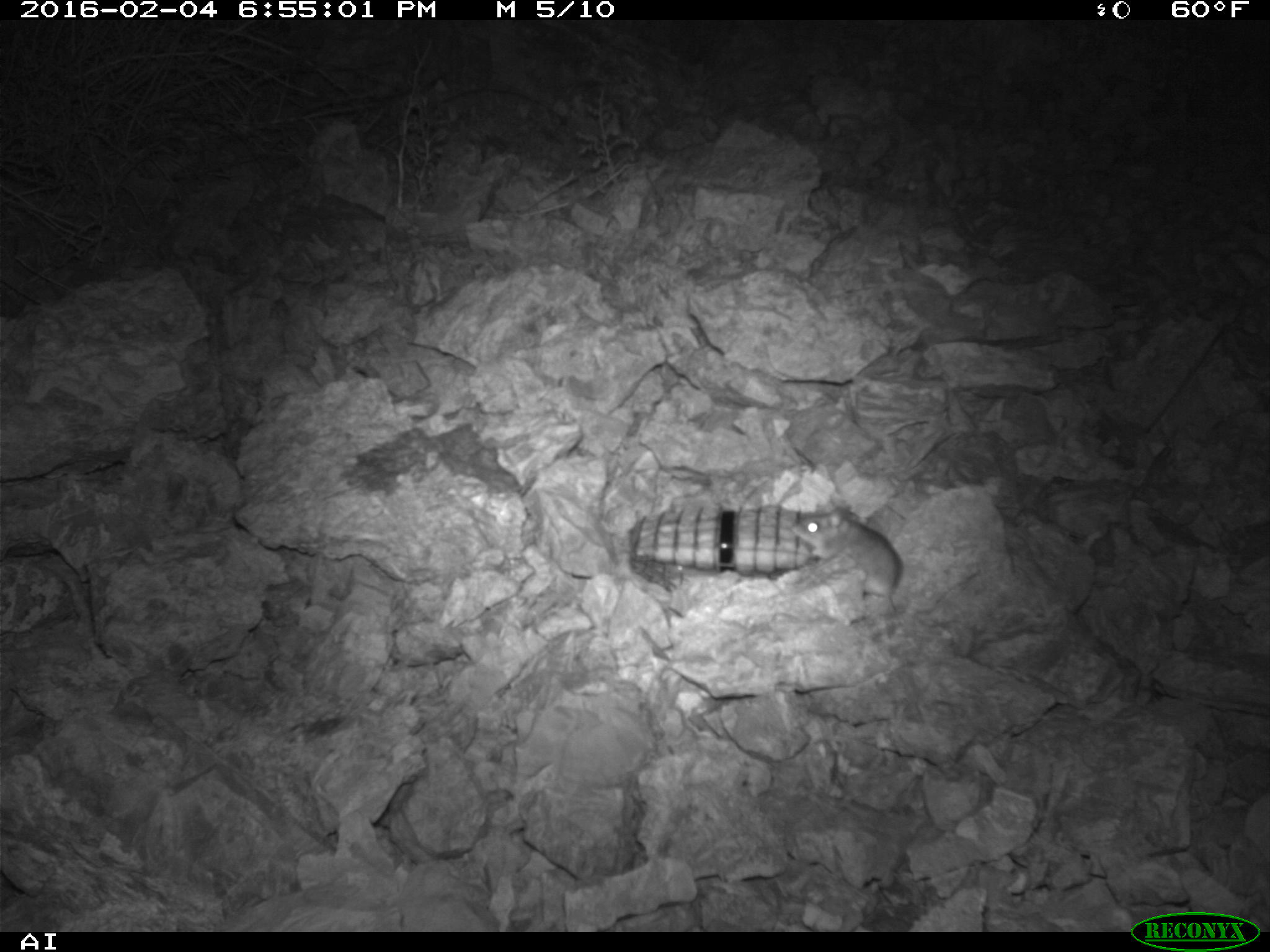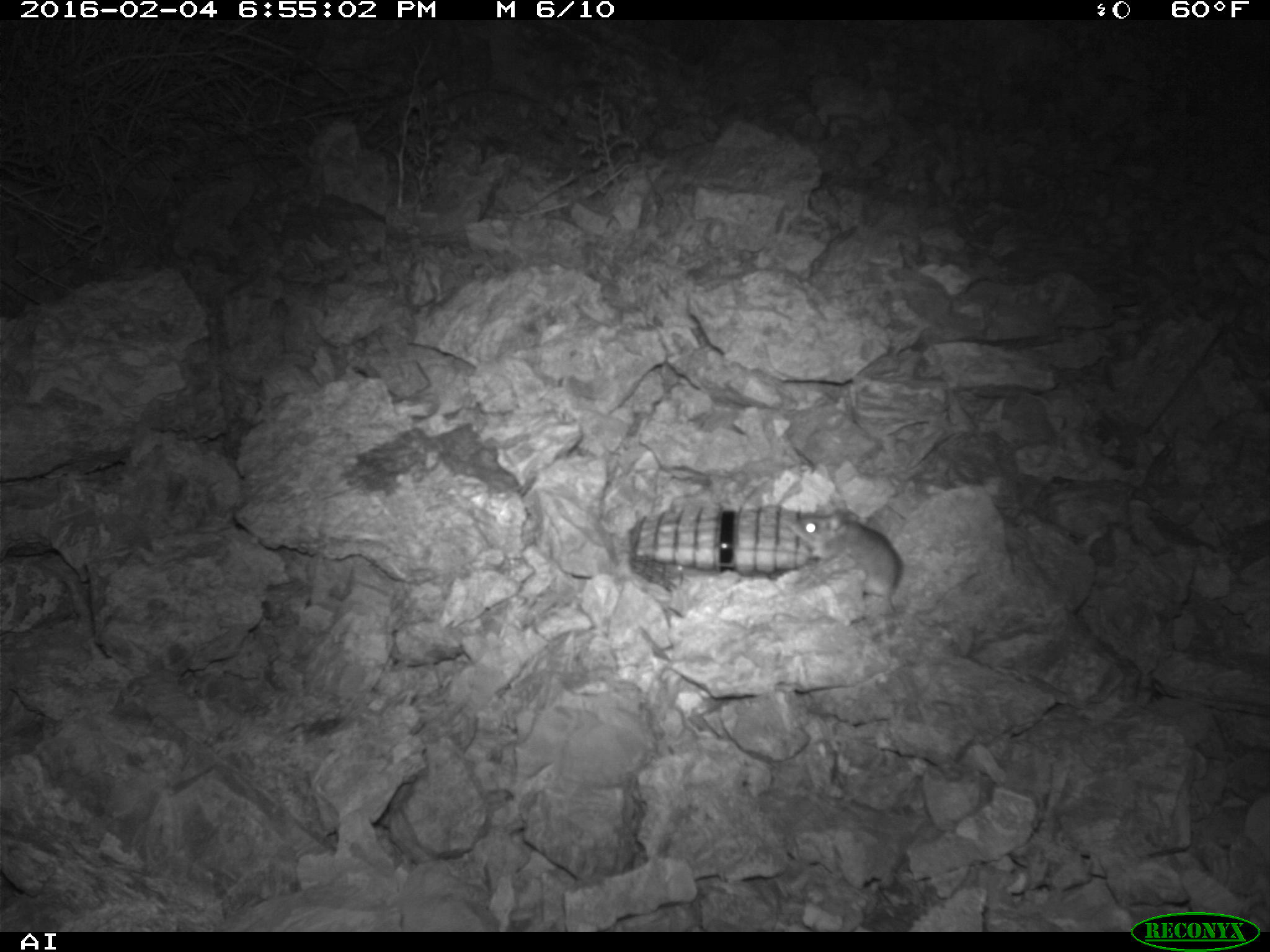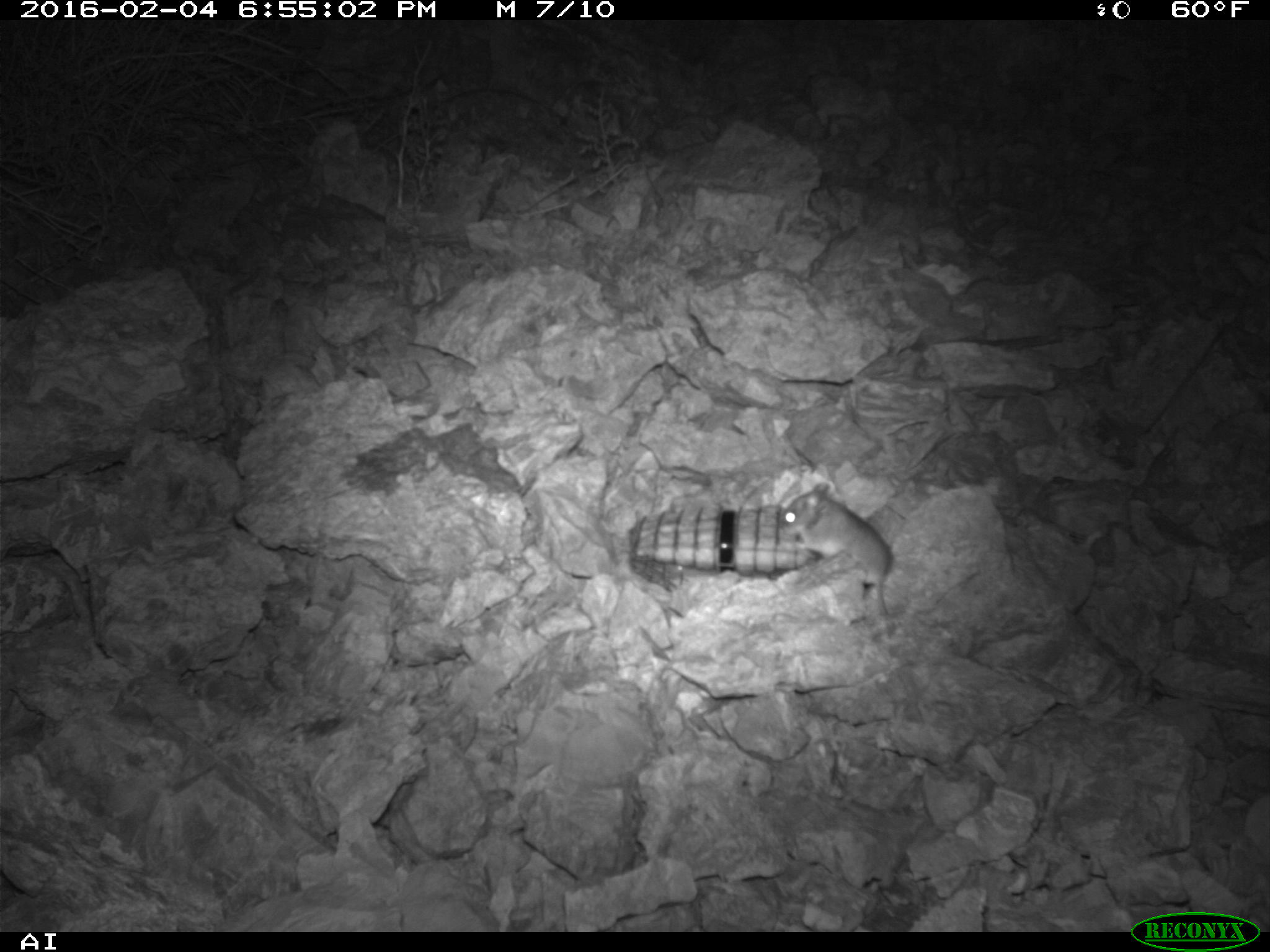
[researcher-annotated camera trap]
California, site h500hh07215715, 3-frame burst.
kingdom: Animalia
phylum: Chordata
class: Mammalia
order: Rodentia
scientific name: Rodentia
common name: rodent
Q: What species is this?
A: Rodent (Rodentia).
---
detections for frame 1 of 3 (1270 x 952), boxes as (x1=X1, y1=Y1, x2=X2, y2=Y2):
rodent: (x1=789, y1=504, x2=982, y2=614)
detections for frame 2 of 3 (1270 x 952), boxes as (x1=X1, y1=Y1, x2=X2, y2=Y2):
rodent: (x1=788, y1=509, x2=902, y2=613)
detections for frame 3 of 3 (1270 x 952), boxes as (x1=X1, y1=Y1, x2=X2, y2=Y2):
rodent: (x1=781, y1=478, x2=893, y2=642)